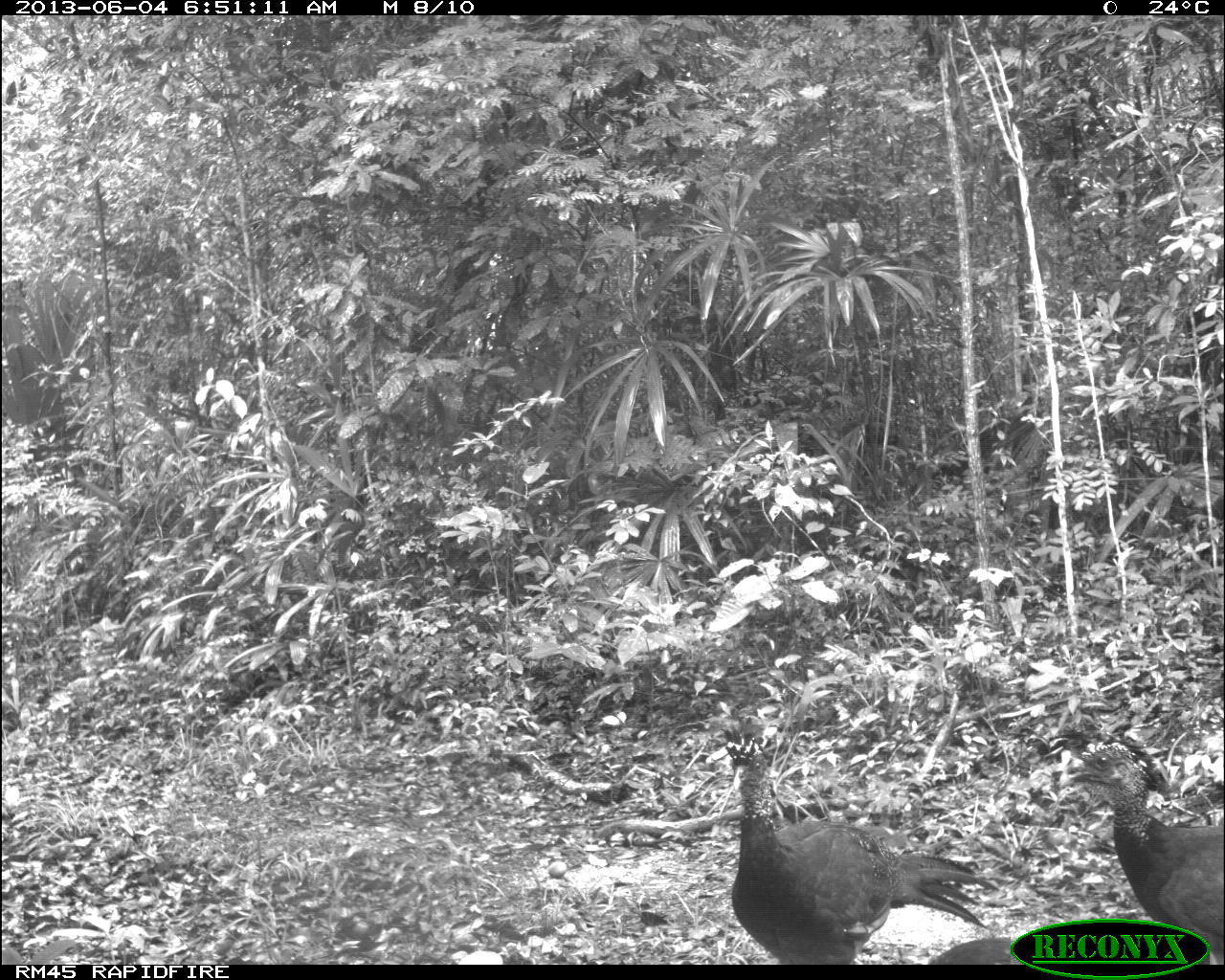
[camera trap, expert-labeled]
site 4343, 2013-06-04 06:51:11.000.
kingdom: Animalia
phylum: Chordata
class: Aves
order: Galliformes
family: Cracidae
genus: Crax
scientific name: Crax rubra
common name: great curassow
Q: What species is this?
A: Crax rubra (great curassow).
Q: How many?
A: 4.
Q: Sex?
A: Female.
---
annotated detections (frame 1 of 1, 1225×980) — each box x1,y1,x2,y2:
crax rubra: 723,715,1001,963; 1055,740,1225,963; 926,934,1021,964